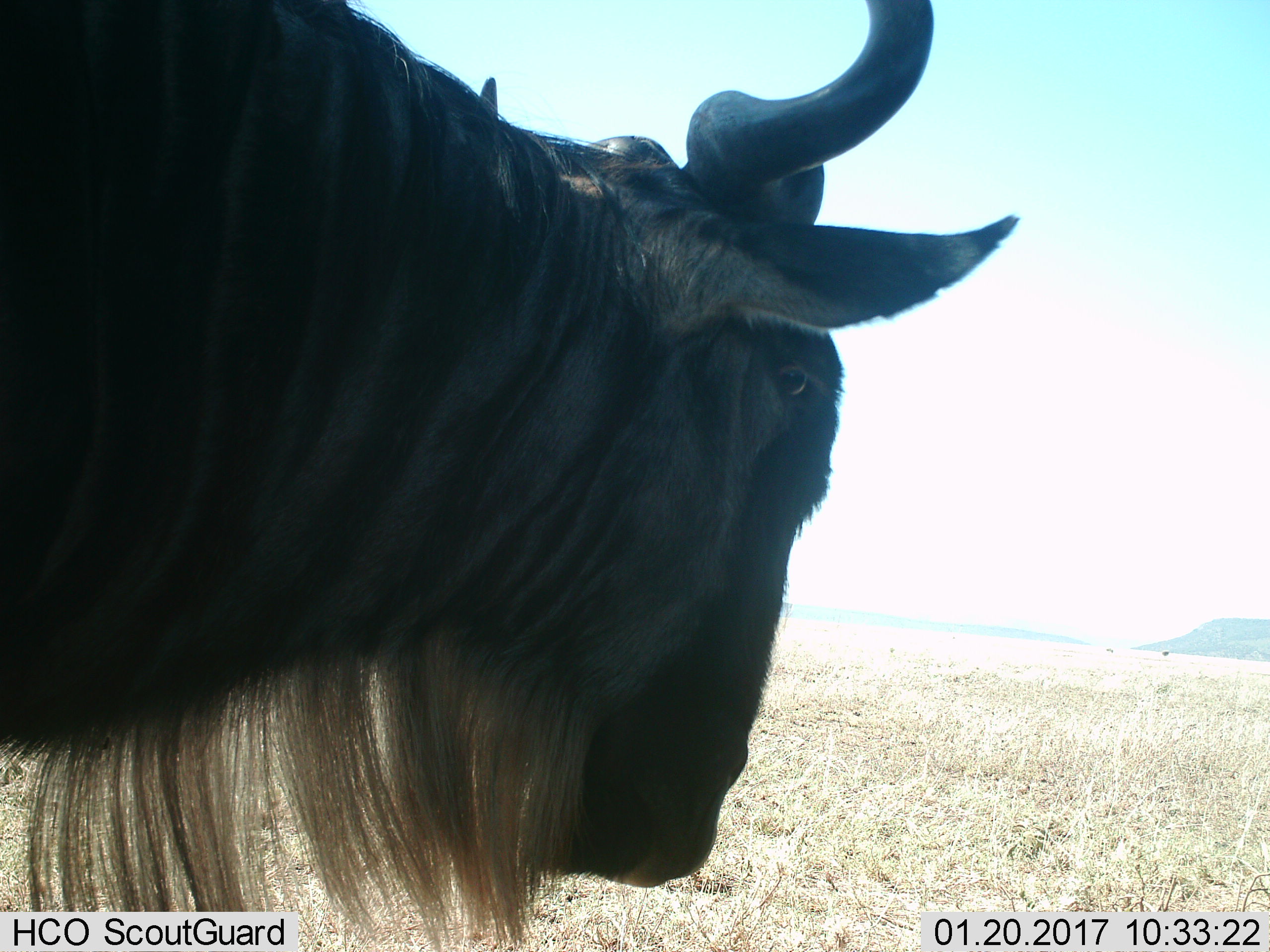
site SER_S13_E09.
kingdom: Animalia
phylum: Chordata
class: Mammalia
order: Artiodactyla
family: Bovidae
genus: Connochaetes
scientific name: Connochaetes taurinus taurinus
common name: blue wildebeest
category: wildebeestblue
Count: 1.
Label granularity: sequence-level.